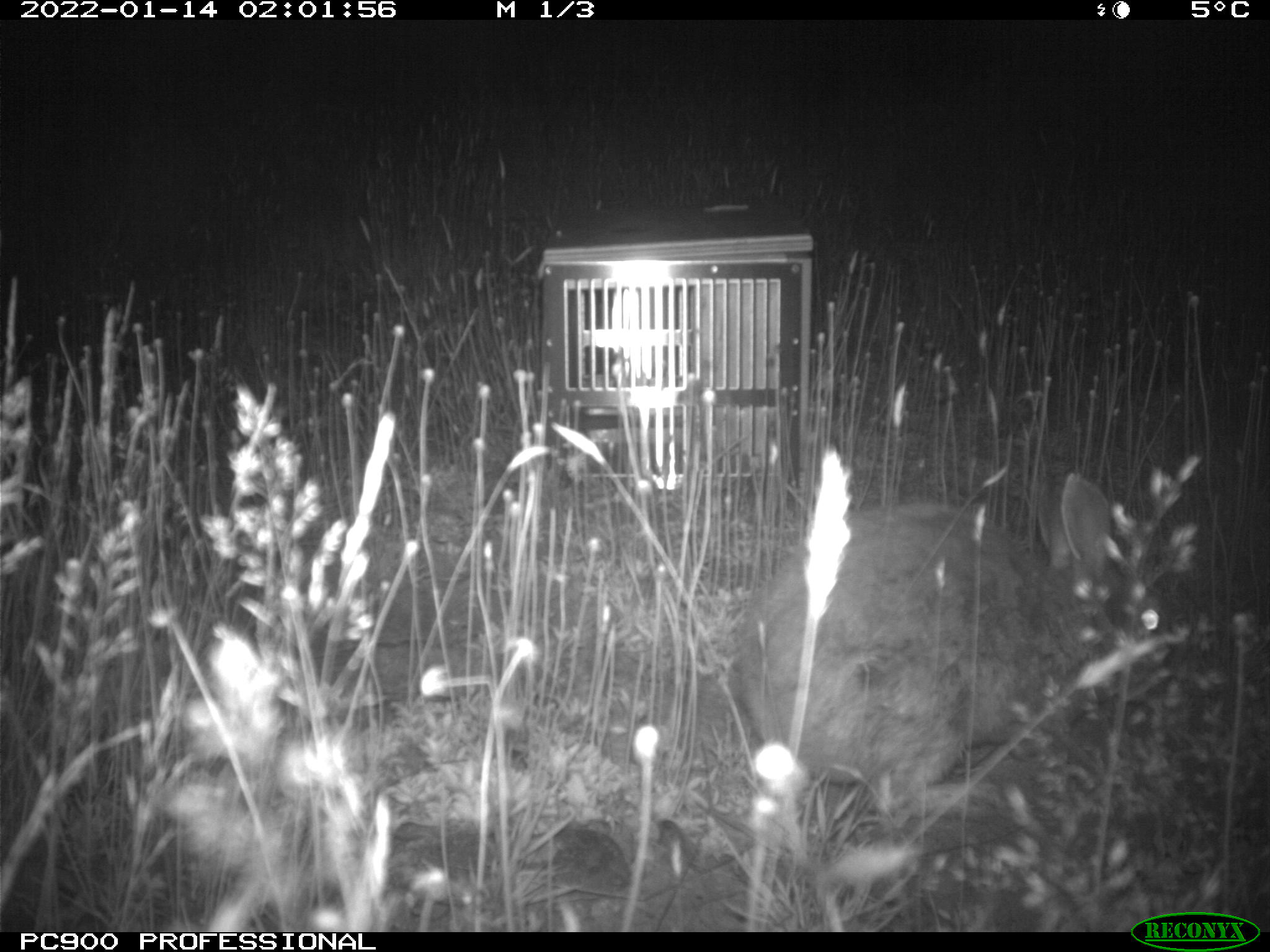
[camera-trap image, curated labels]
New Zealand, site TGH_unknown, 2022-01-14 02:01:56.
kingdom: Animalia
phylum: Chordata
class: Mammalia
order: Lagomorpha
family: Leporidae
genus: Oryctolagus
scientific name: Oryctolagus cuniculus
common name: european rabbit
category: rabbit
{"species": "rabbit (european rabbit) (Oryctolagus cuniculus)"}